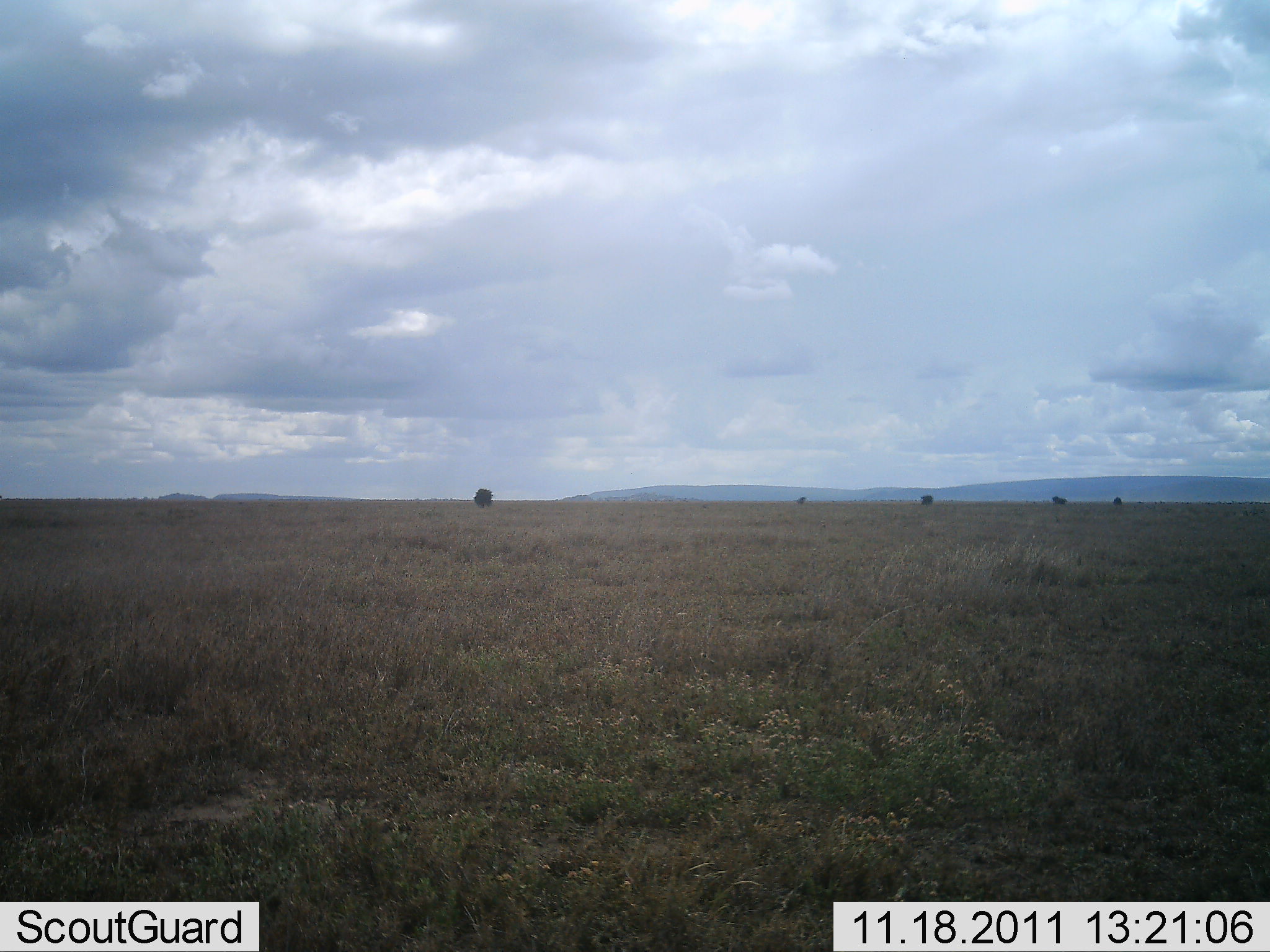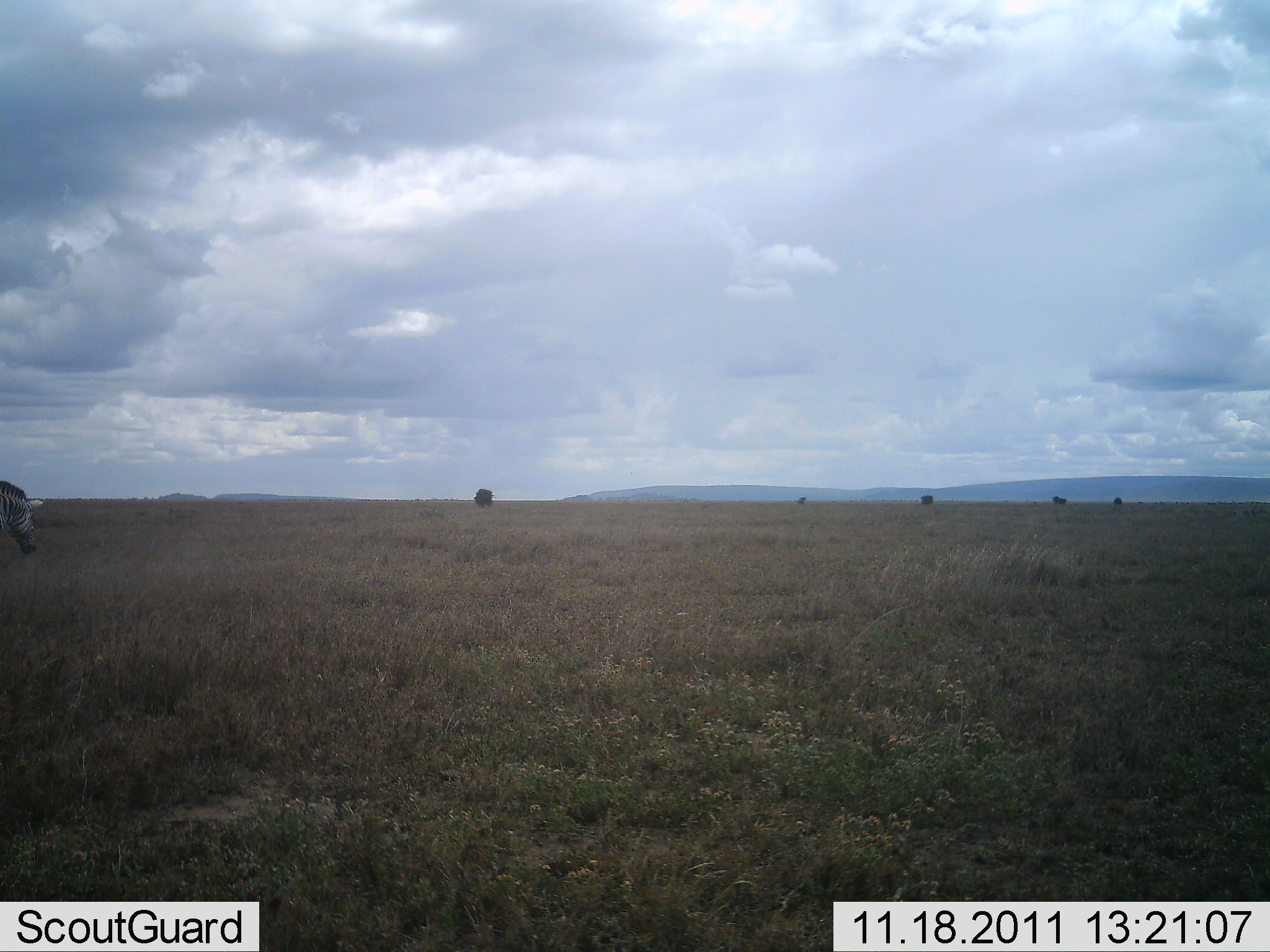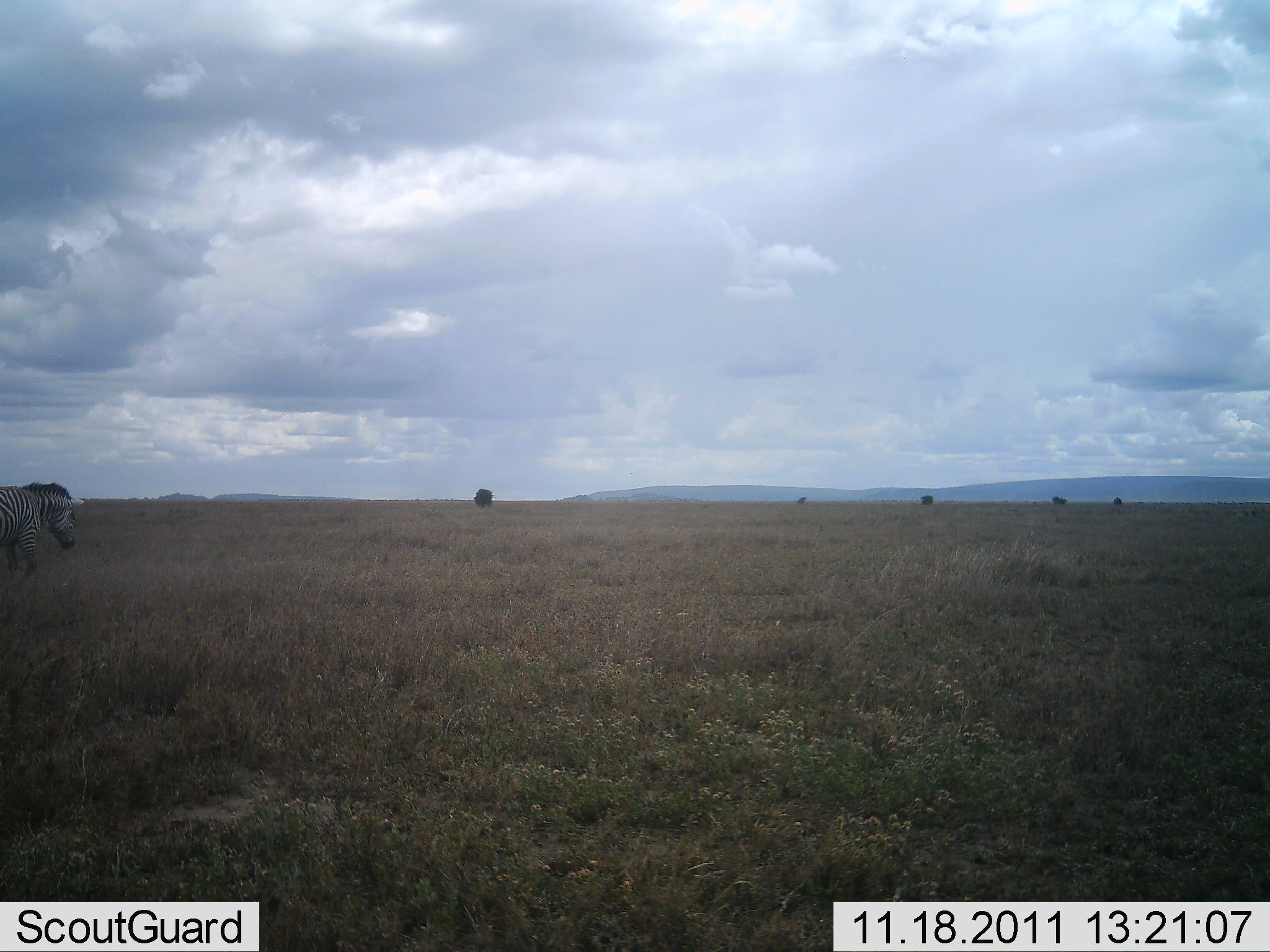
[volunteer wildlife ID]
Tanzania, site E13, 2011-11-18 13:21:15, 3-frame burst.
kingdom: Animalia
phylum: Chordata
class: Mammalia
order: Perissodactyla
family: Equidae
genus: Equus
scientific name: Equus quagga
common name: plains zebra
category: zebra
Zebra (plains zebra) (Equus quagga), count 1. Behavior (volunteer vote fractions): standing 0%, resting 0%, moving 100%, interacting 0%. Young present (vote fraction): 0%. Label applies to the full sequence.